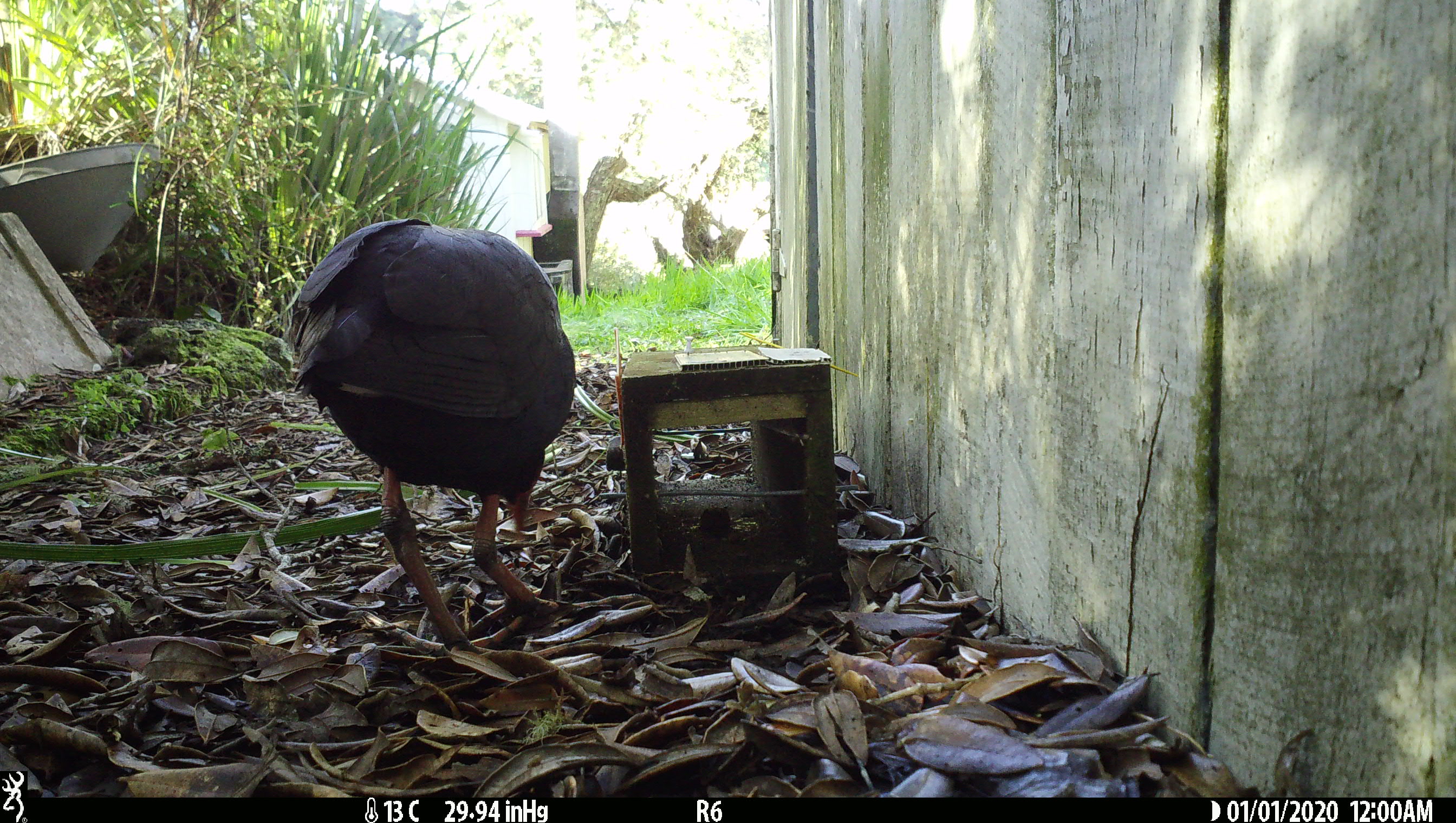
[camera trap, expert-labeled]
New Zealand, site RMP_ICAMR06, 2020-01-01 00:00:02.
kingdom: Animalia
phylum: Chordata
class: Aves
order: Gruiformes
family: Rallidae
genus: Porphyrio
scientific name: Porphyrio melanotus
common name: australasian swamphen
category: pukeko